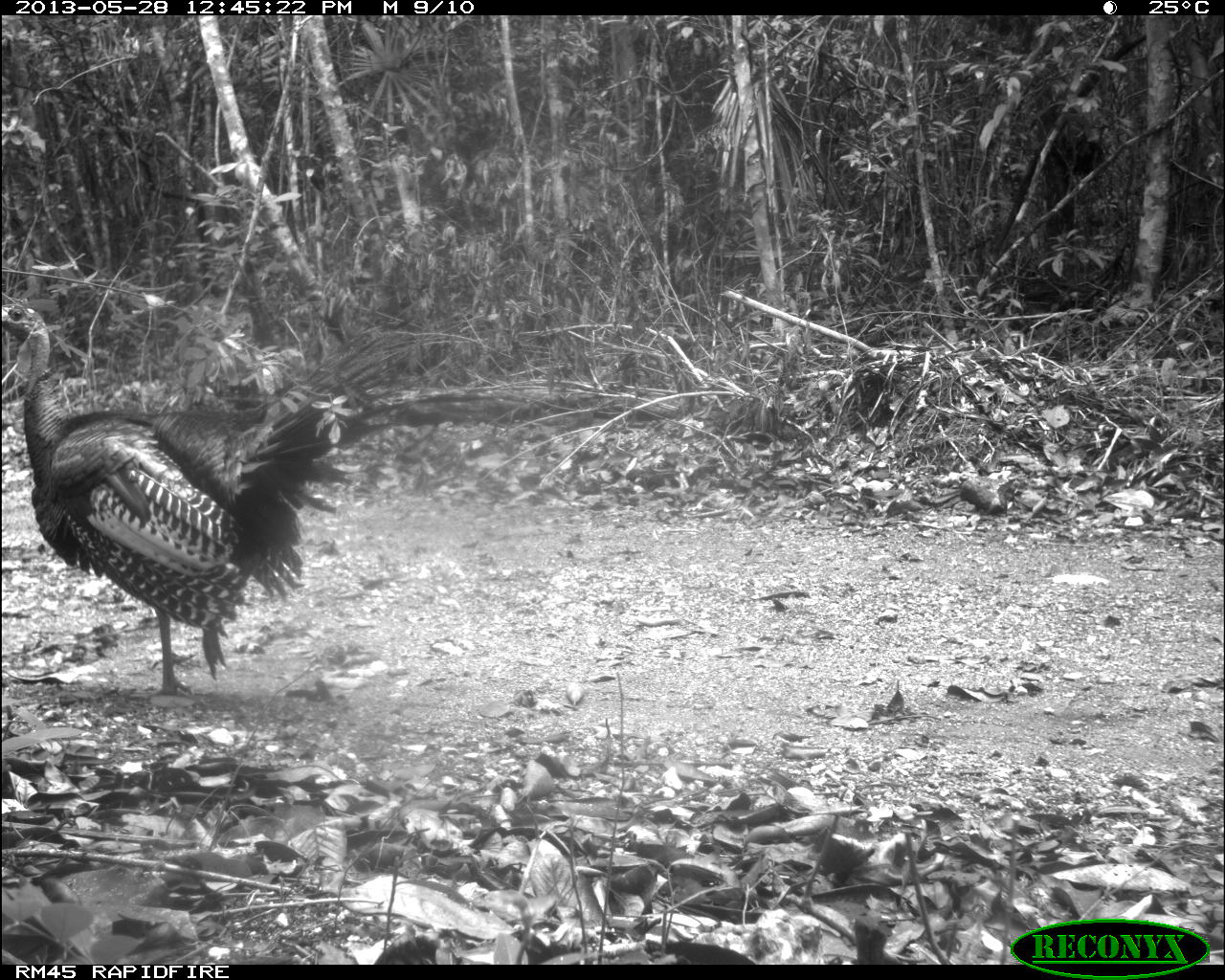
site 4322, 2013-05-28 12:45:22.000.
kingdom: Animalia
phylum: Chordata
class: Aves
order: Galliformes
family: Phasianidae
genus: Meleagris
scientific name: Meleagris ocellata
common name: ocellated turkey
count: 1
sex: male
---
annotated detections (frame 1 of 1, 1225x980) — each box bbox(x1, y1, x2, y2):
meleagris ocellata: bbox(1, 304, 417, 692)